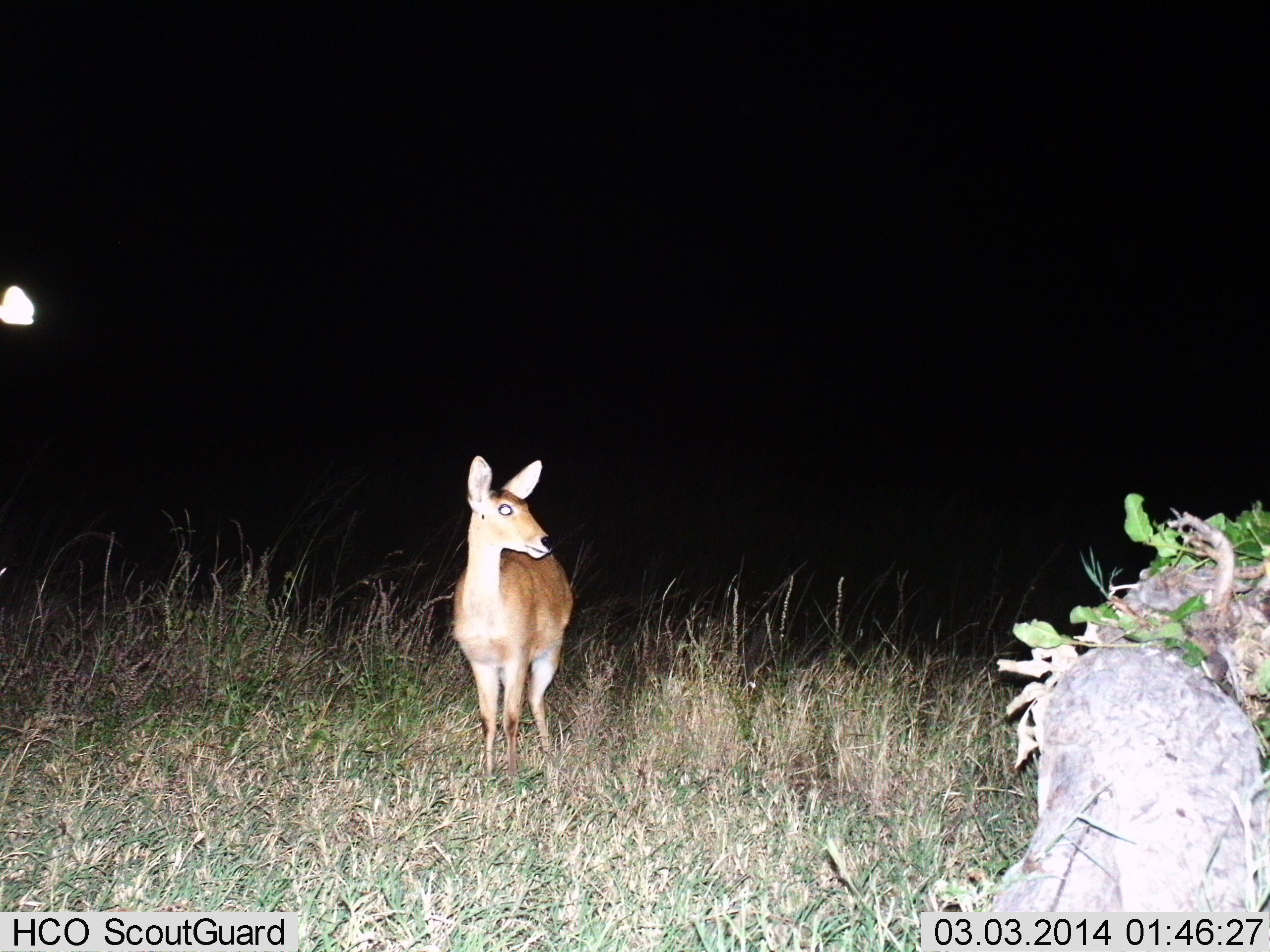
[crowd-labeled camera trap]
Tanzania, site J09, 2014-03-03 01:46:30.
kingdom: Animalia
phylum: Chordata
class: Mammalia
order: Artiodactyla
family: Bovidae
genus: Redunca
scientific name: Redunca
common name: reedbuck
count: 1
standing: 100%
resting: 0%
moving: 0%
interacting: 0%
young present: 5%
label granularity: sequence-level